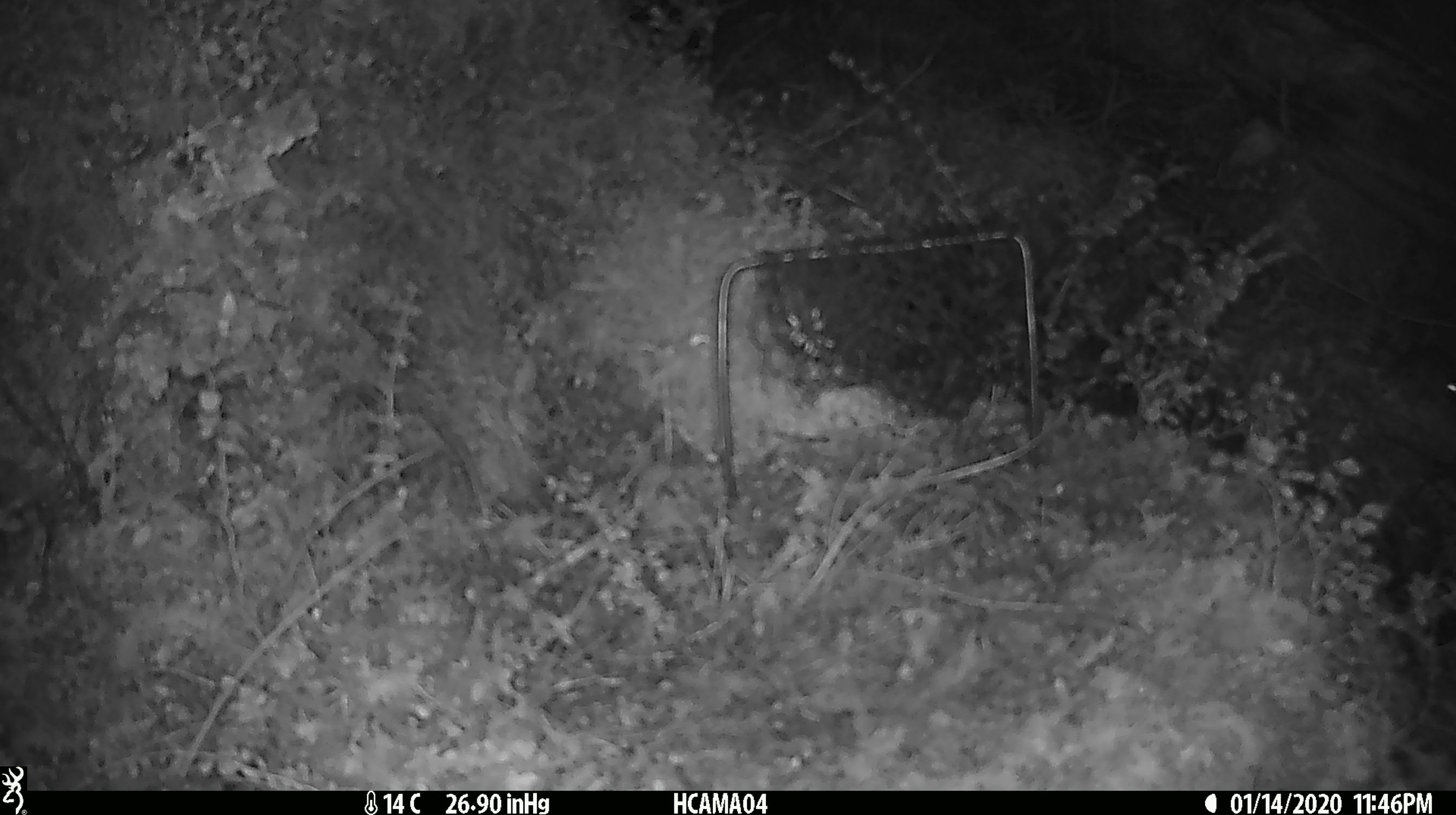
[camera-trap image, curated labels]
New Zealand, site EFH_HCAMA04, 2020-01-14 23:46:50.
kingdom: Animalia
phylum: Chordata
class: Mammalia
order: Rodentia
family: Muridae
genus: Mus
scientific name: Mus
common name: mouse